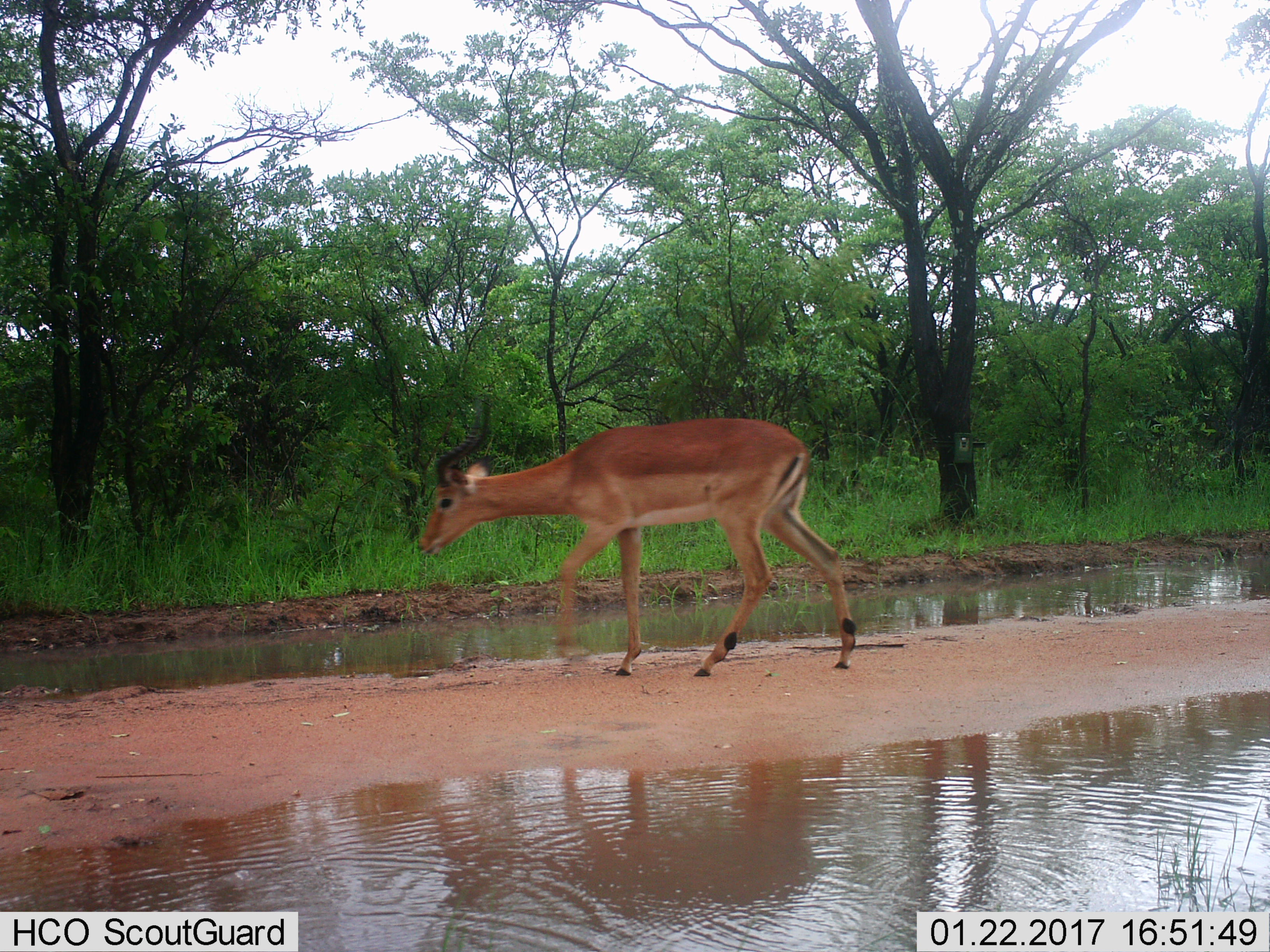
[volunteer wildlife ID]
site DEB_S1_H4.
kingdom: Animalia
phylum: Chordata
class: Mammalia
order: Artiodactyla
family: Bovidae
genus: Aepyceros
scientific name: Aepyceros melampus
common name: impala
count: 1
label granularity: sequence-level